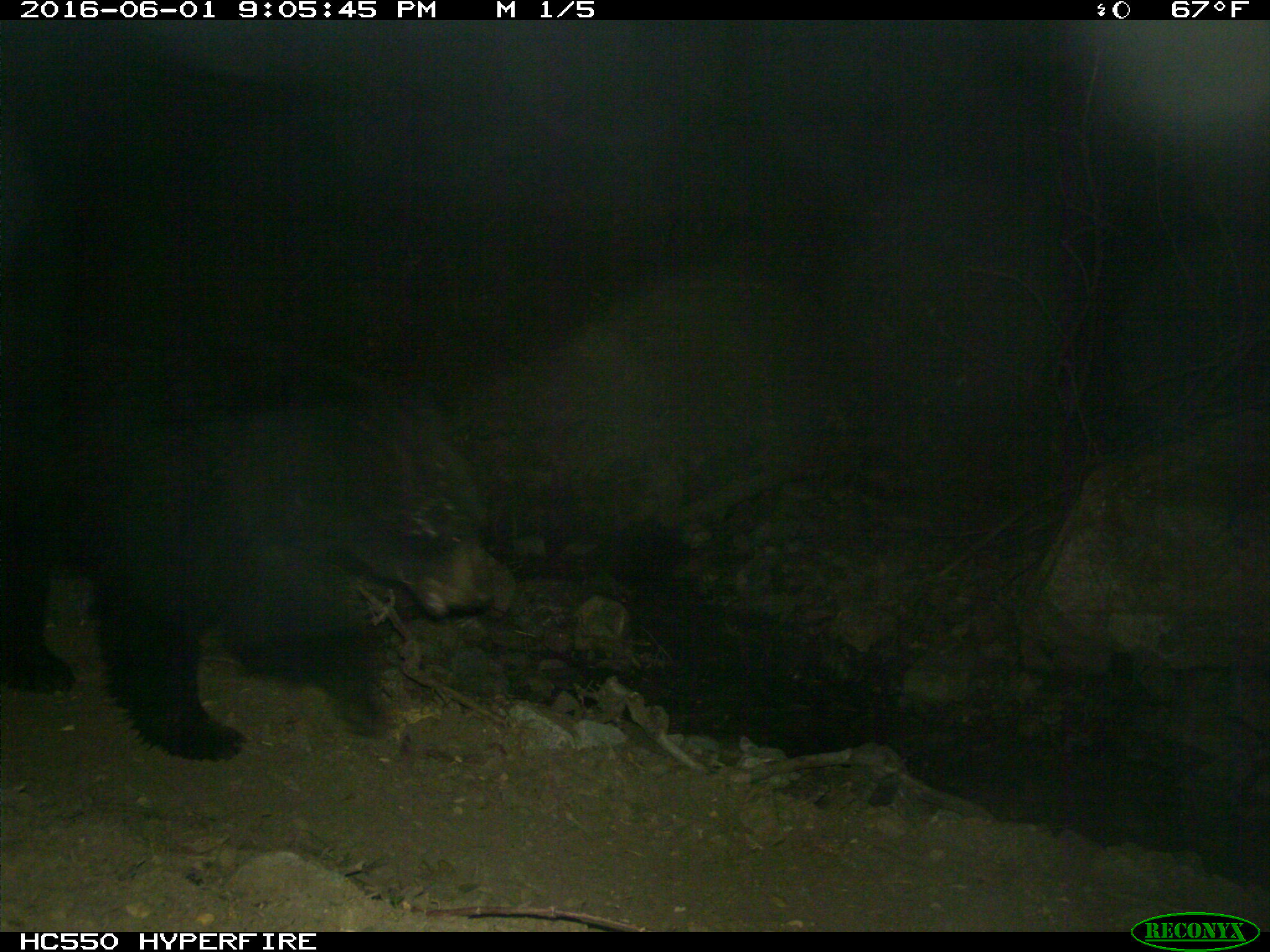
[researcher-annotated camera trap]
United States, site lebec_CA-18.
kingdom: Animalia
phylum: Chordata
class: Mammalia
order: Carnivora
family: Ursidae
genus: Ursus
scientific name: Ursus americanus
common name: american black bear